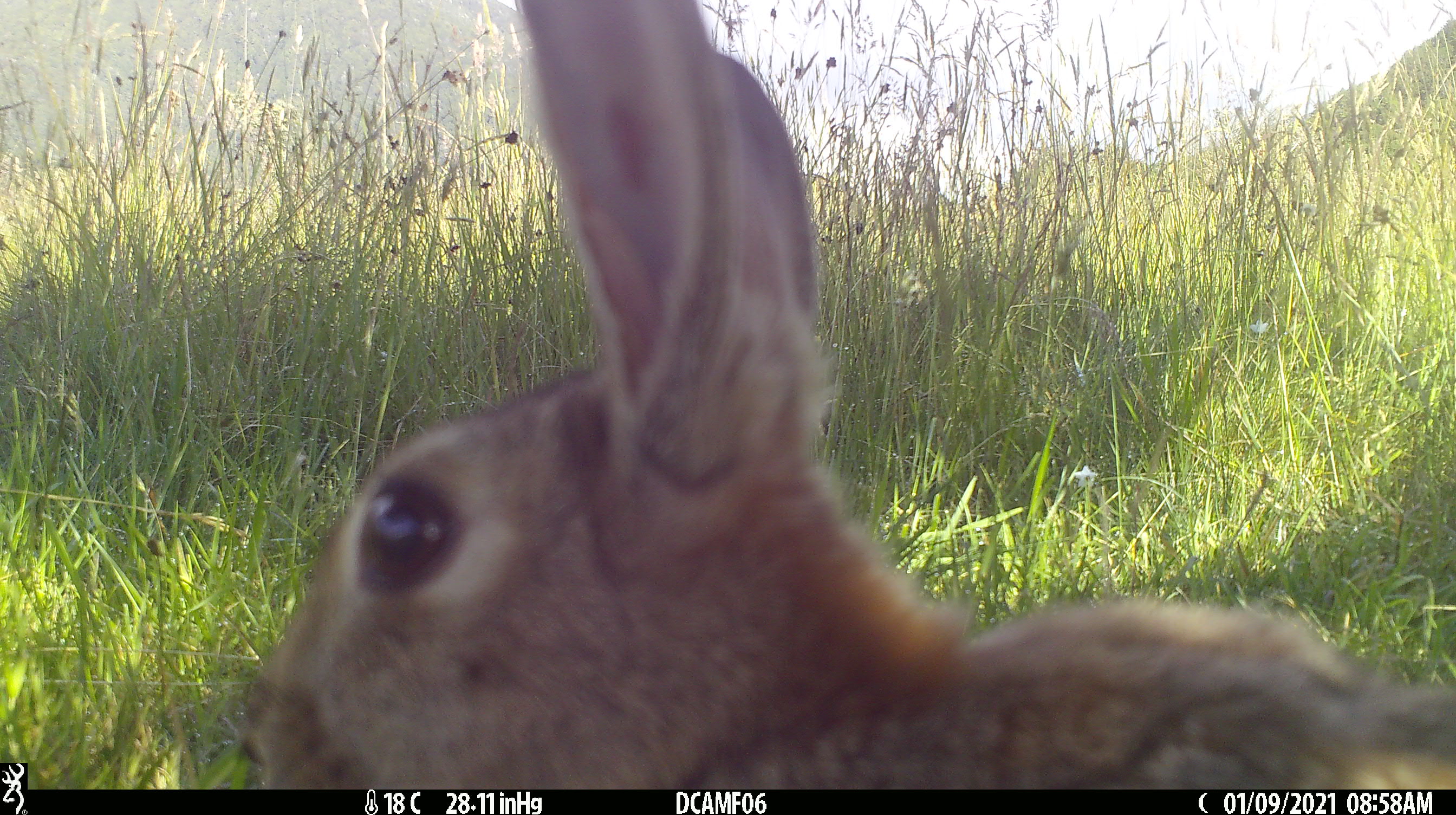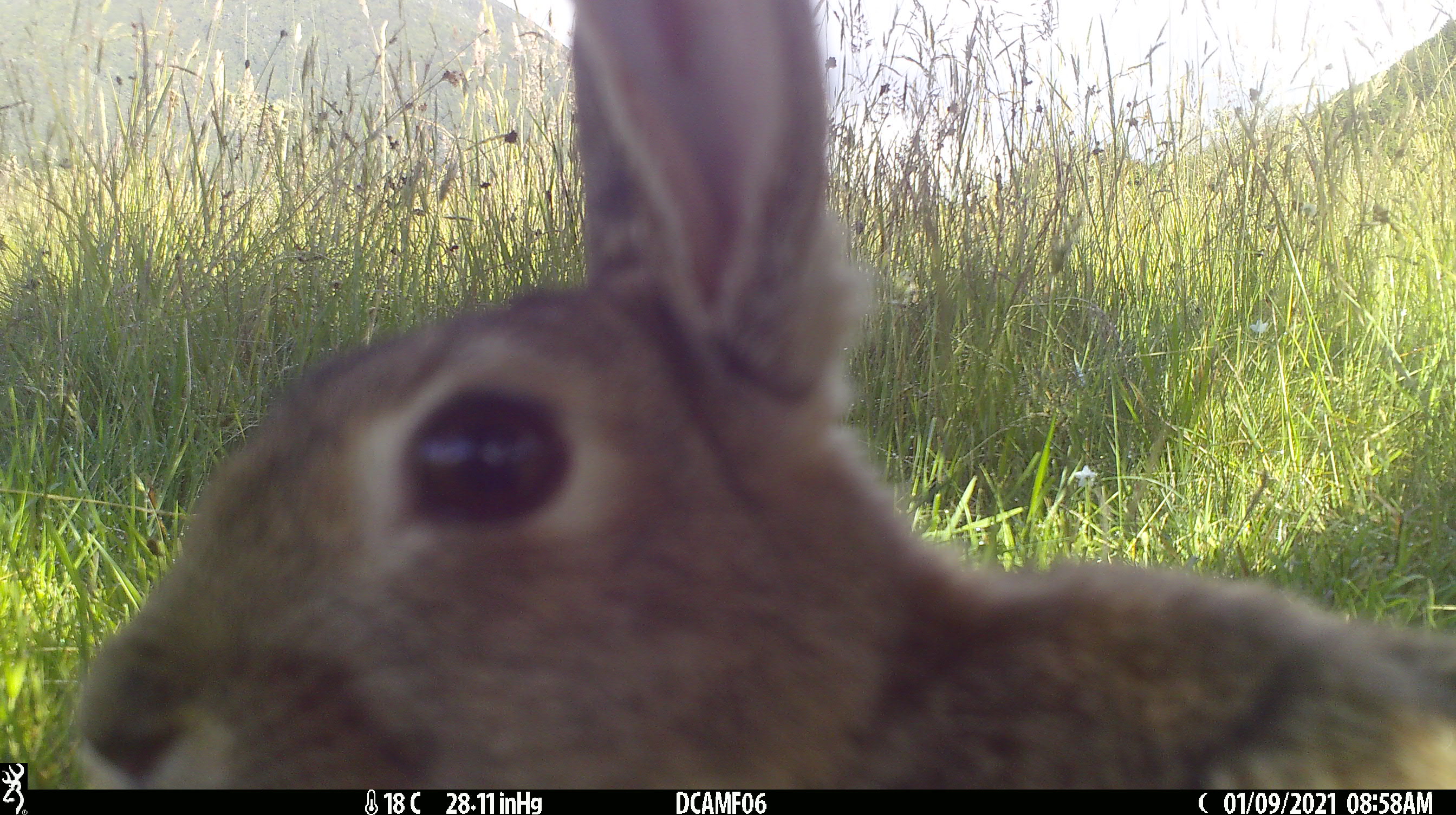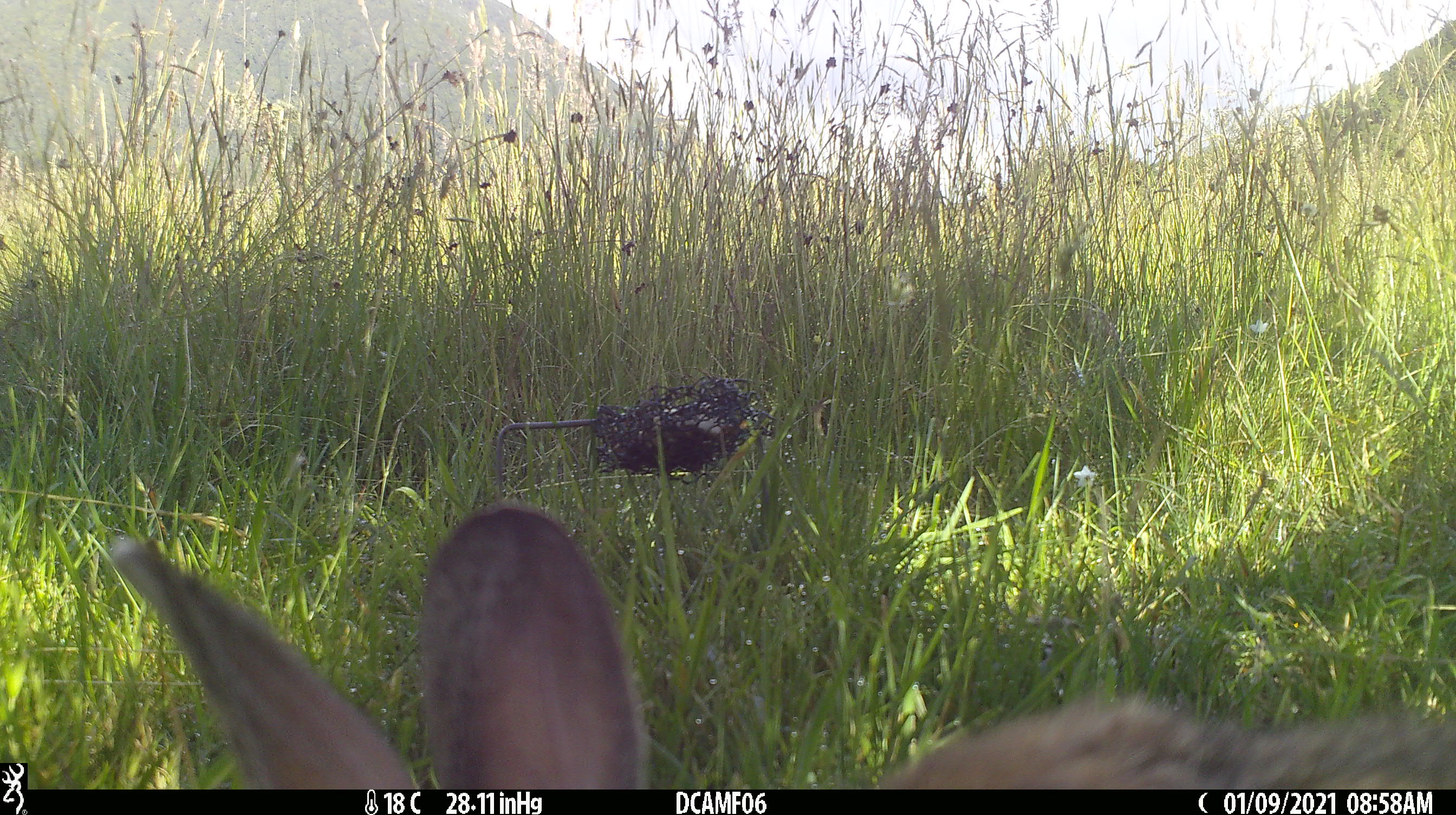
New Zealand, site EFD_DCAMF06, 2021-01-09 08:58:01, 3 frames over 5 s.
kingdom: Animalia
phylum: Chordata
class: Mammalia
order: Lagomorpha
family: Leporidae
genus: Oryctolagus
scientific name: Oryctolagus cuniculus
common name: european rabbit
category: rabbit